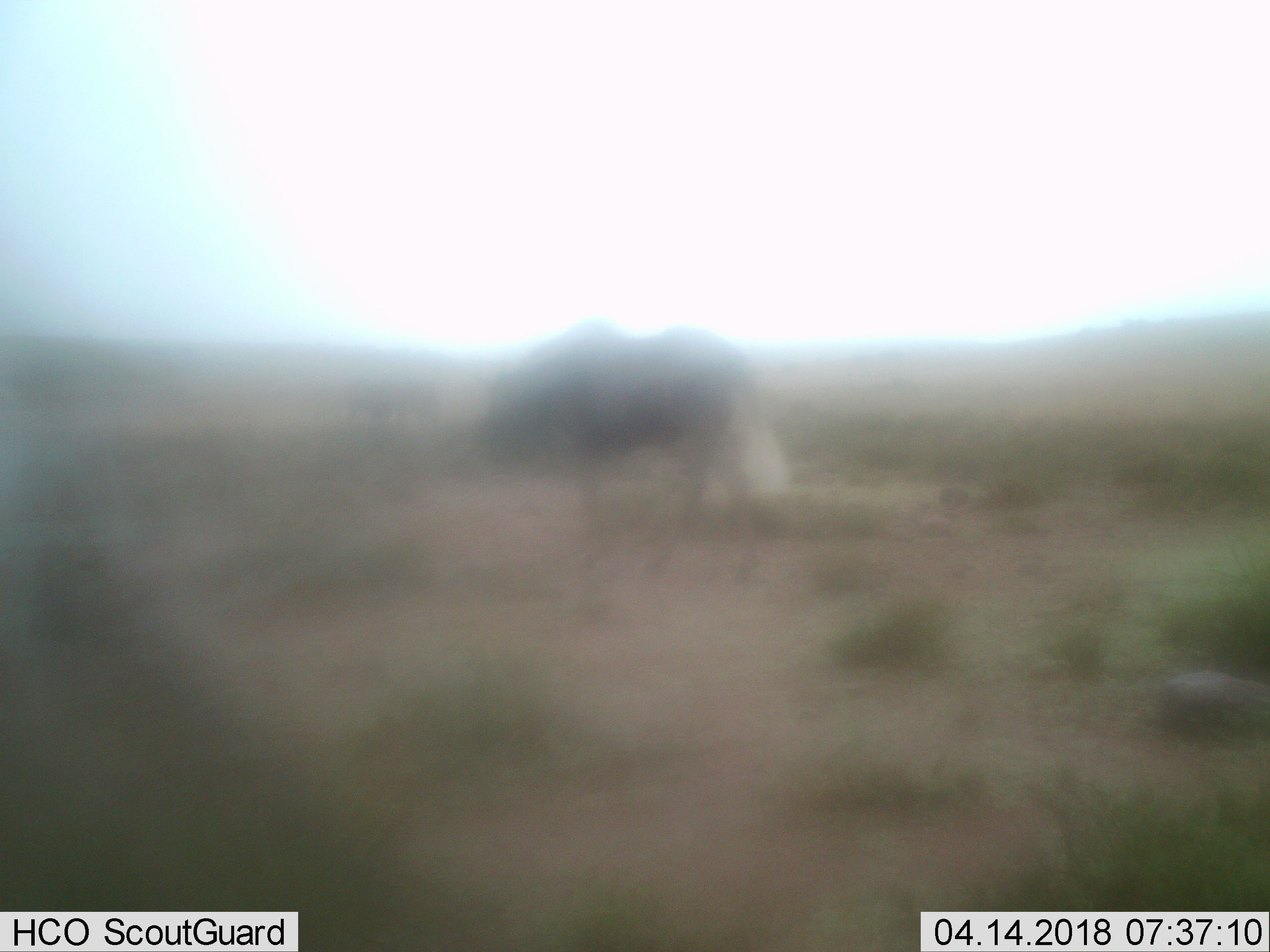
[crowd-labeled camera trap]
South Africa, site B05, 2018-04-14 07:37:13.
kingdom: Animalia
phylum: Chordata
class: Mammalia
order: Artiodactyla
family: Bovidae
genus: Connochaetes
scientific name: Connochaetes gnou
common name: black wildebeest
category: wildebeestblack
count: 1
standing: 50%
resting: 0%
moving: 0%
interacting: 0%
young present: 0%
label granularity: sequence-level